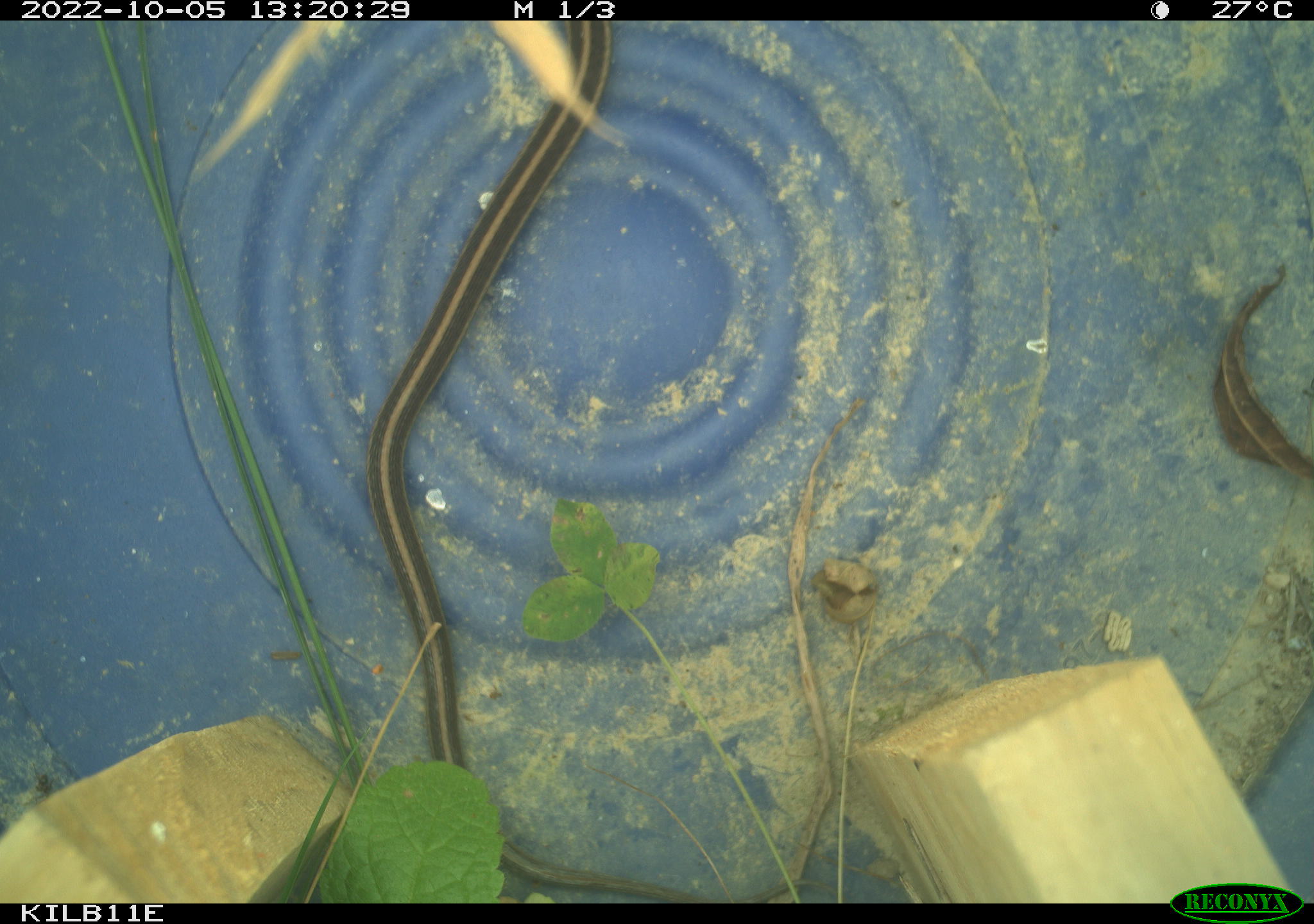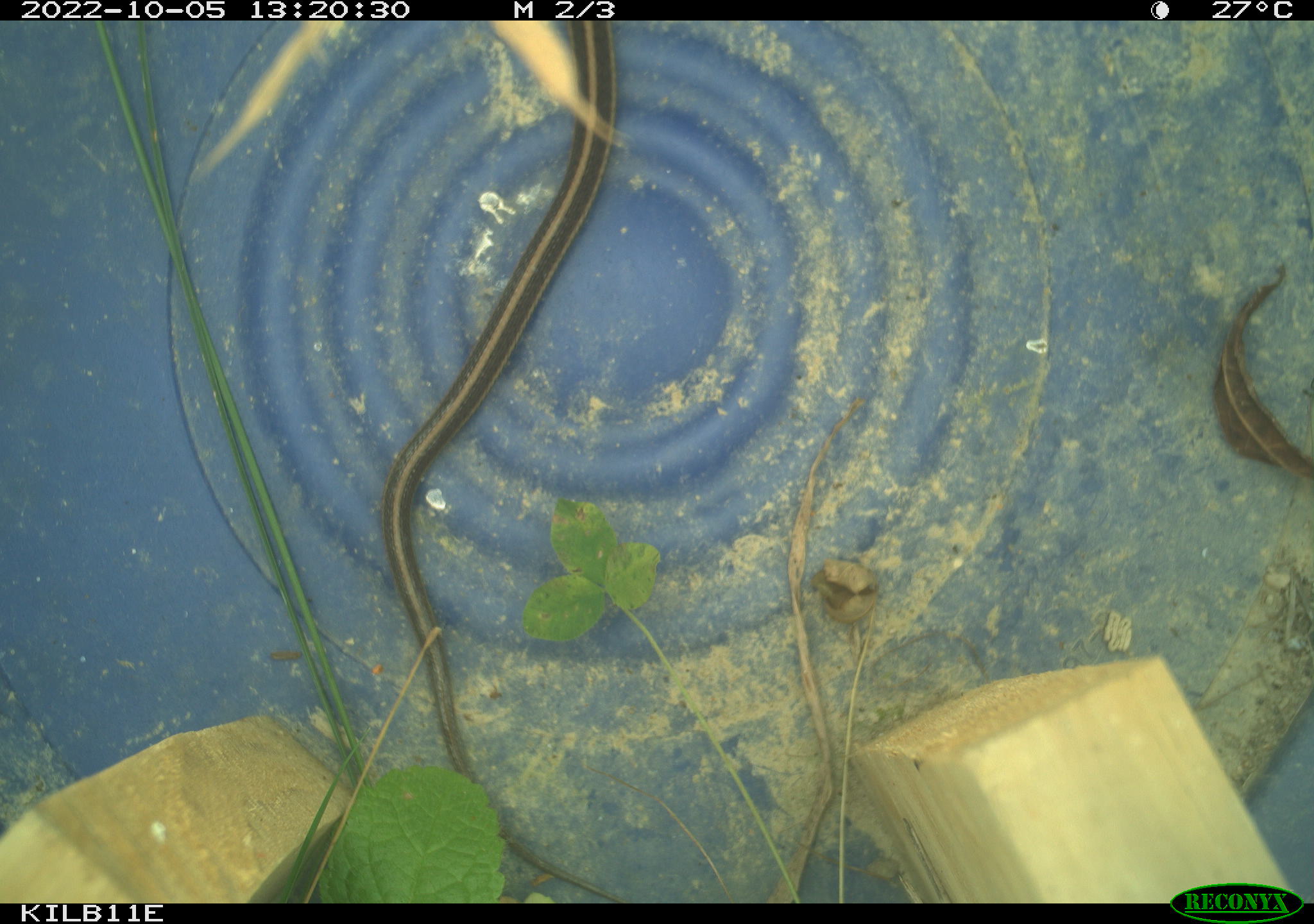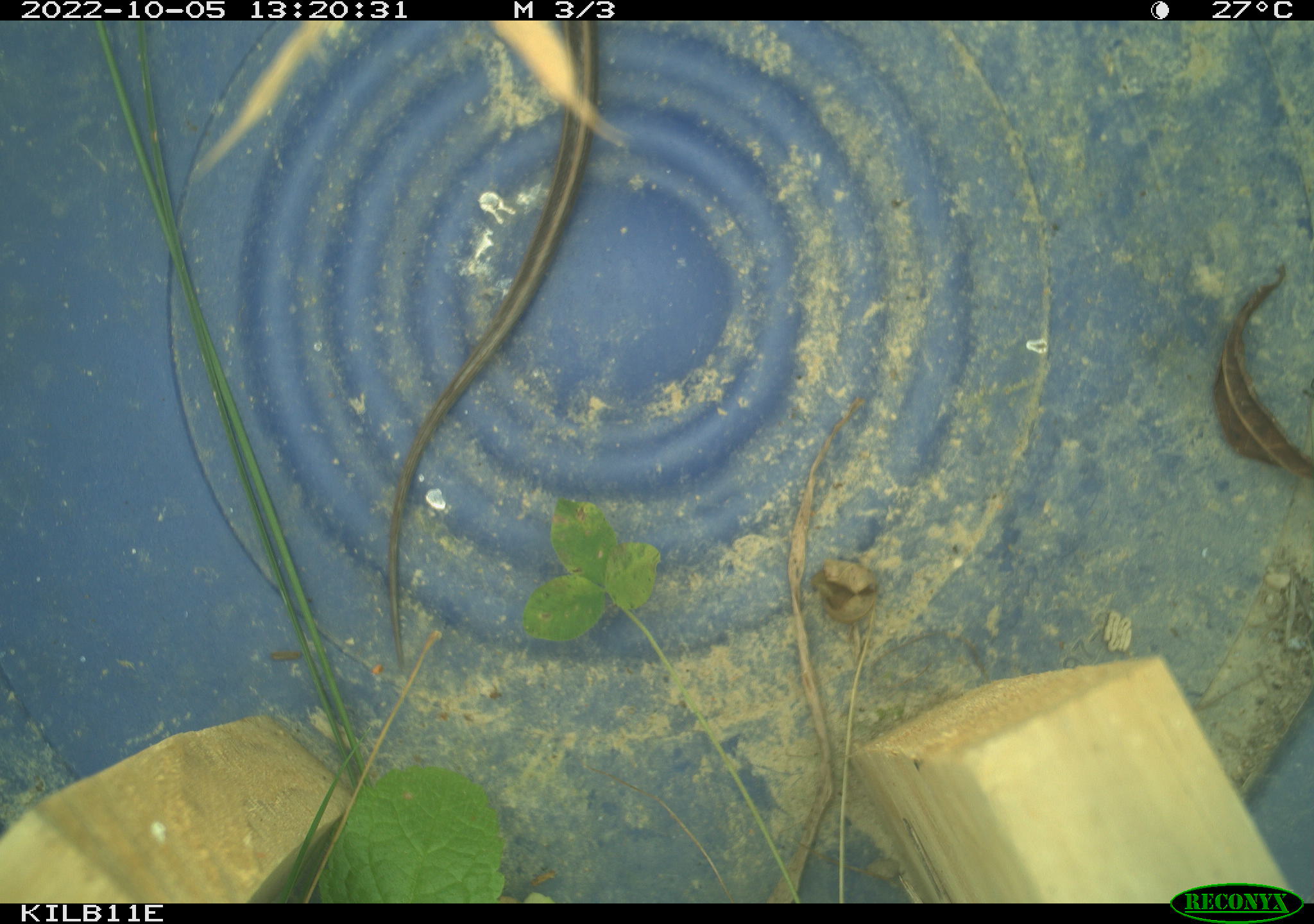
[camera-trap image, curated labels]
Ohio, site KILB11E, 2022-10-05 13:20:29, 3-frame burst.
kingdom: Animalia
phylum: Chordata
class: Reptilia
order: Squamata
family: Colubridae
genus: Thamnophis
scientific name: Thamnophis sirtalis sirtalis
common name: eastern gartersnake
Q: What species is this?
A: Eastern gartersnake (Thamnophis sirtalis sirtalis).